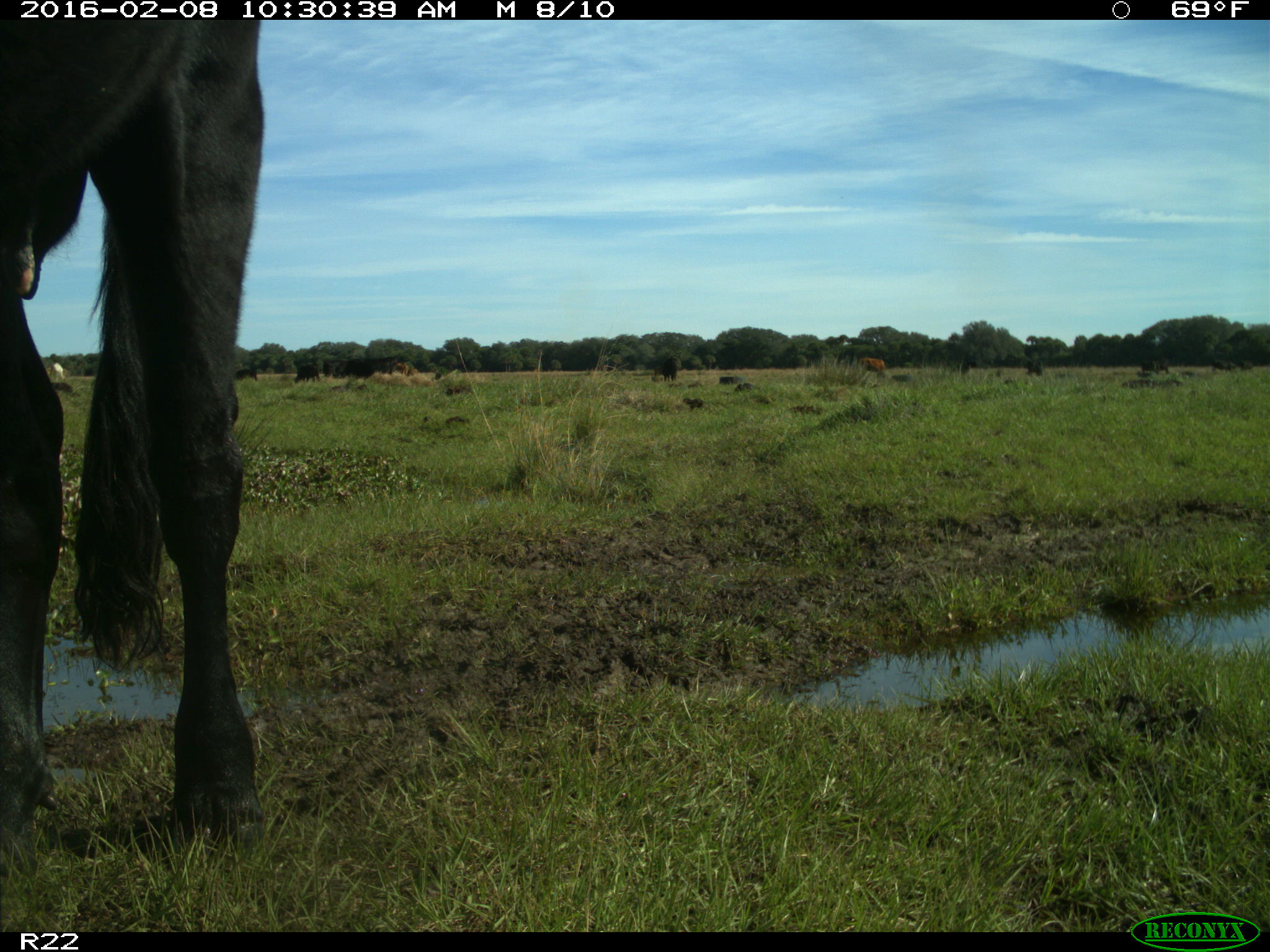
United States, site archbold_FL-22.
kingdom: Animalia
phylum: Chordata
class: Mammalia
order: Artiodactyla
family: Bovidae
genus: Bos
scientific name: Bos taurus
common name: domestic cow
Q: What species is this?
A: Bos taurus (domestic cow).